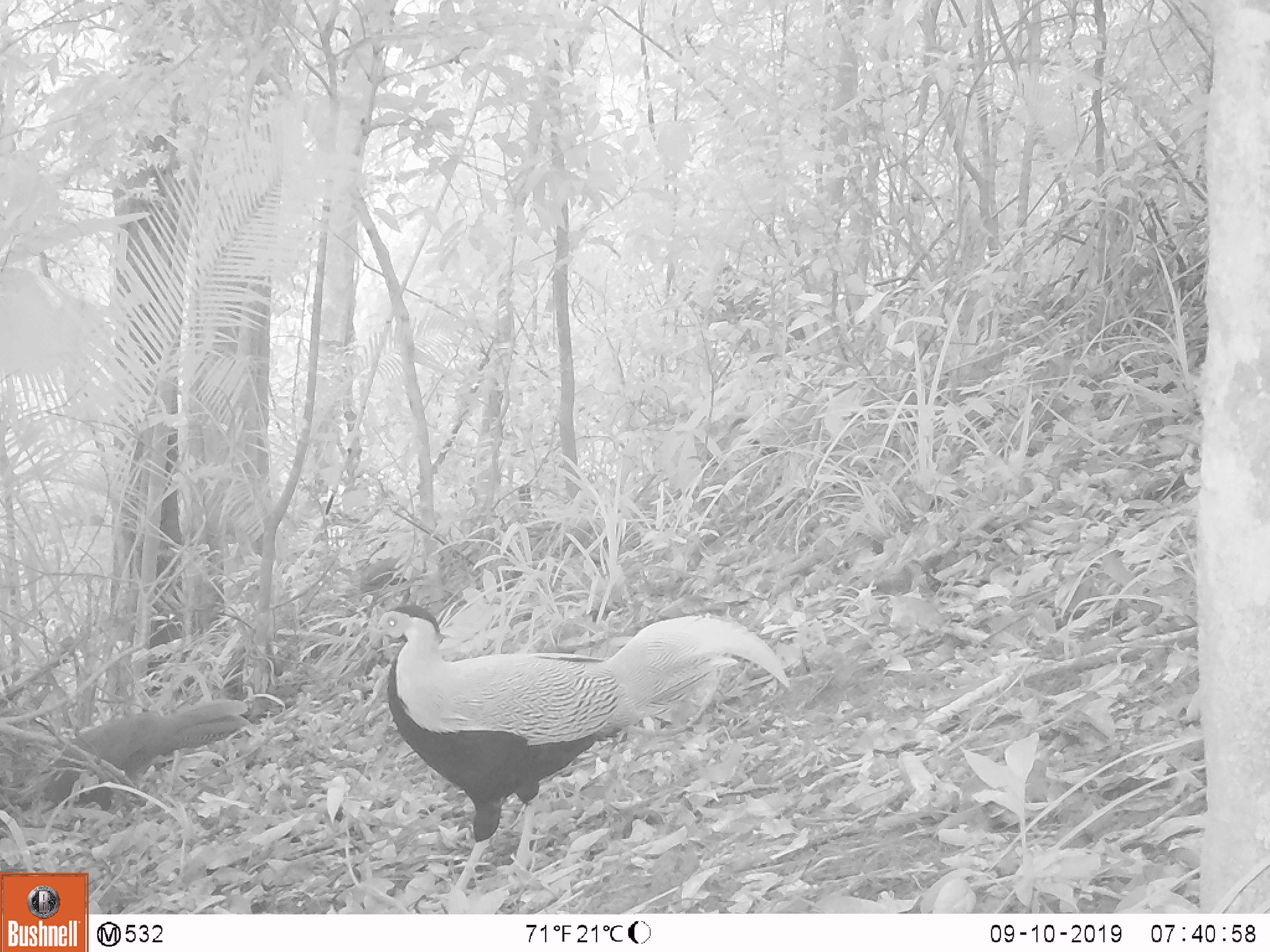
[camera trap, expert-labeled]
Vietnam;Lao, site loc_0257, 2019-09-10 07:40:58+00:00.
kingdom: Animalia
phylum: Chordata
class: Aves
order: Galliformes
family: Phasianidae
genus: Lophura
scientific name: Lophura nycthemera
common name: silver pheasant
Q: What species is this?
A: Silver pheasant (Lophura nycthemera).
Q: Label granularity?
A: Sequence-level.